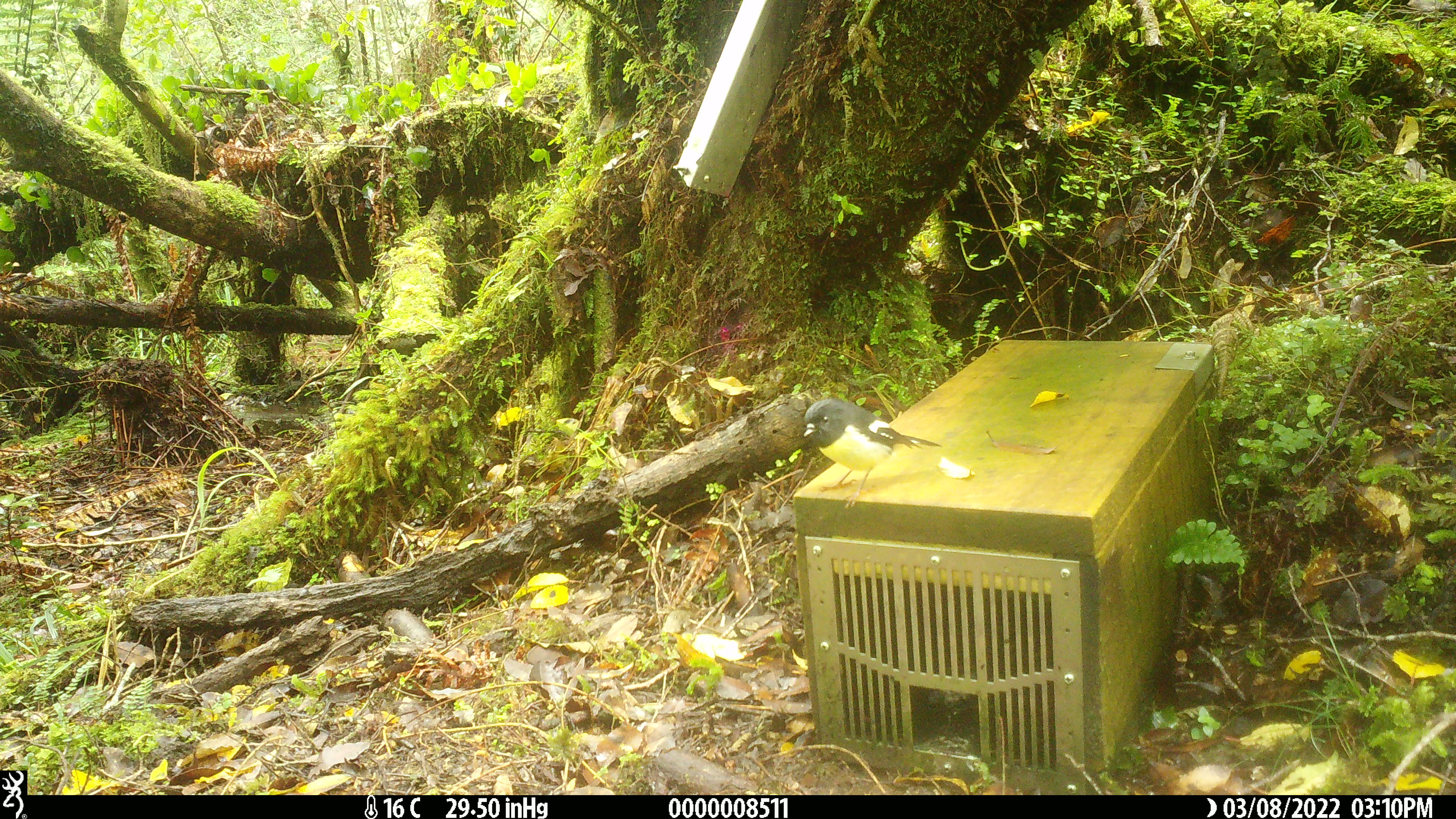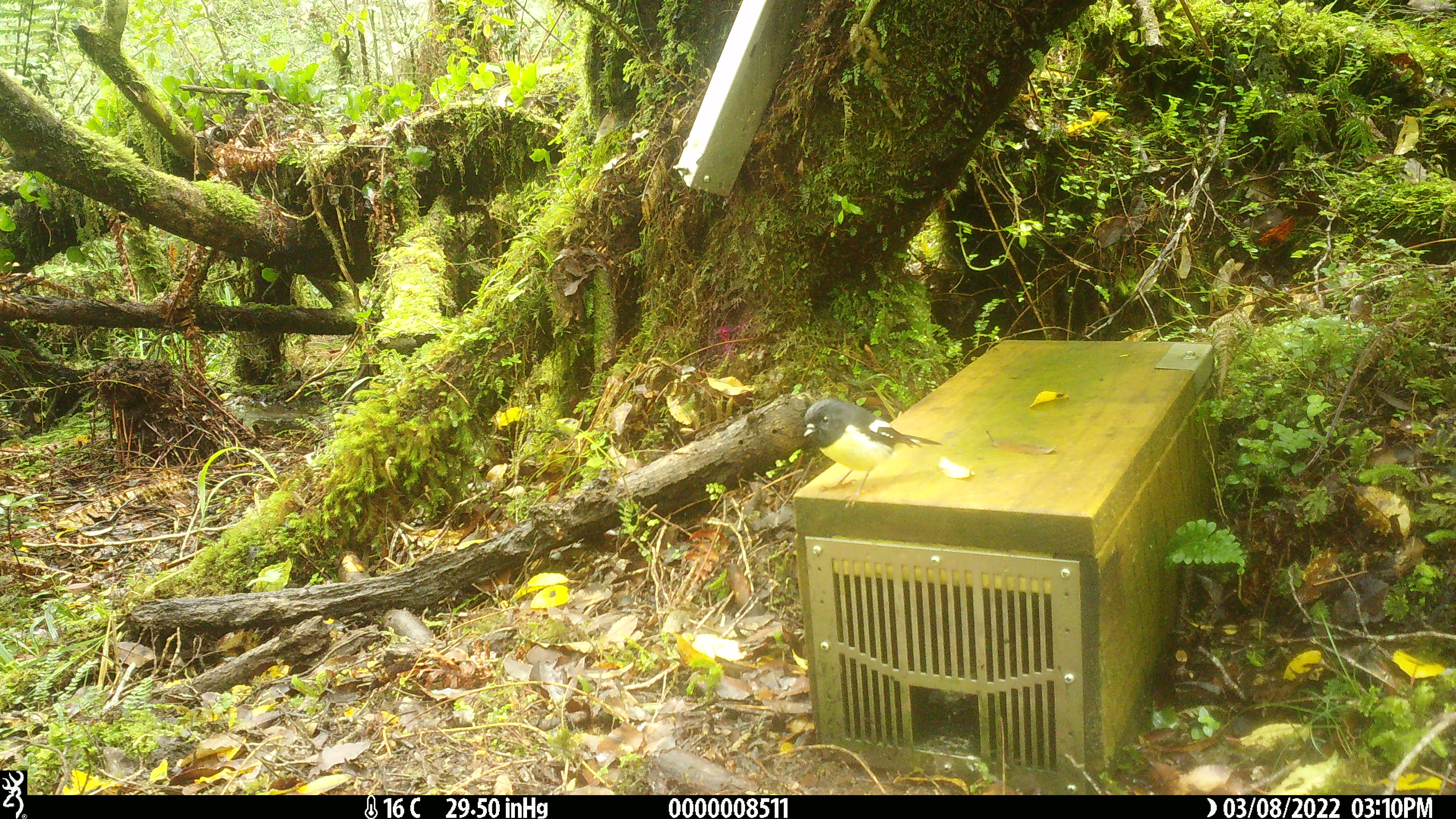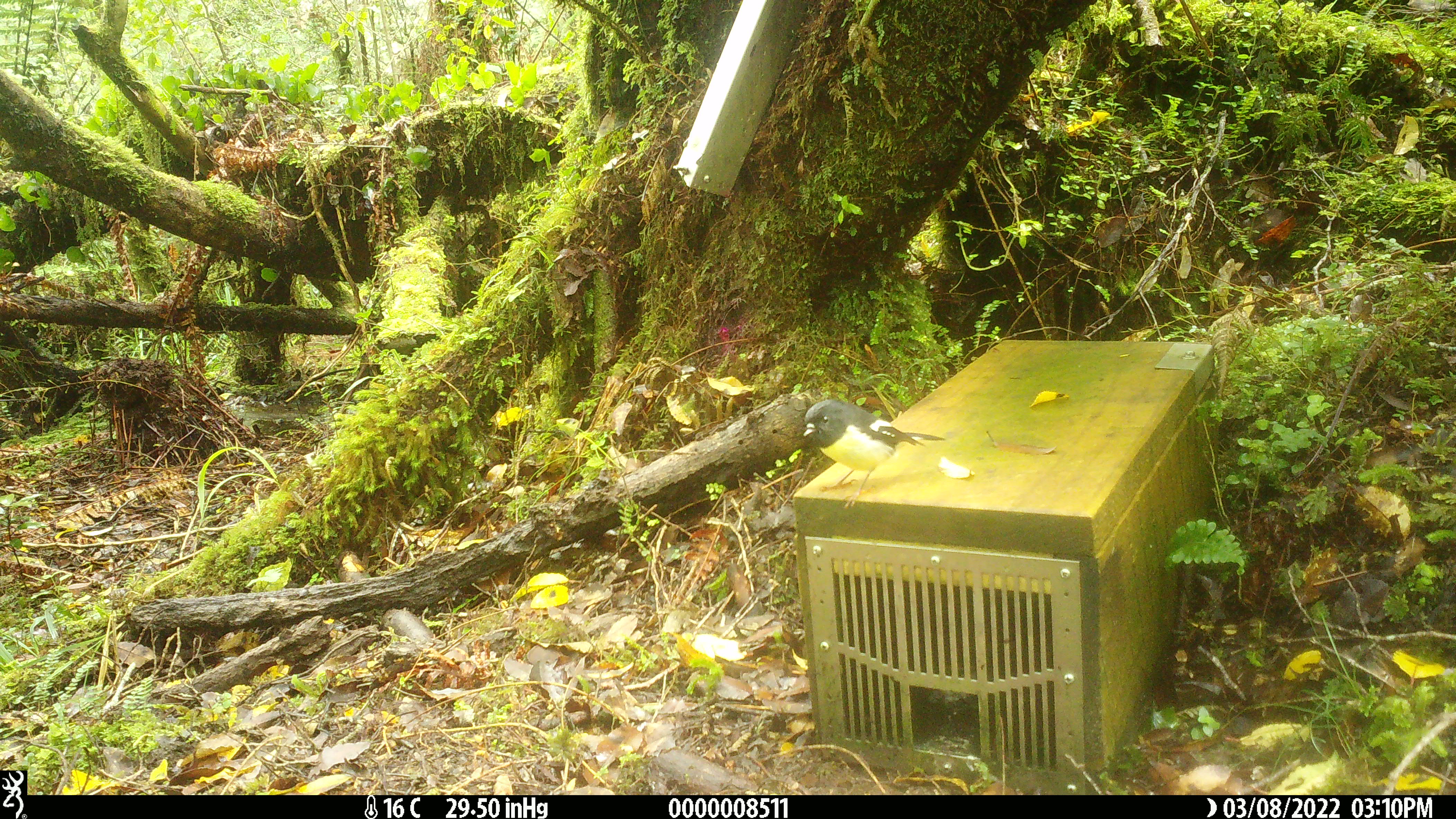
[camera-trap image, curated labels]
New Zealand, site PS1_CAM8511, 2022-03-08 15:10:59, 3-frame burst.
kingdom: Animalia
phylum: Chordata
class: Aves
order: Passeriformes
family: Petroicidae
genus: Petroica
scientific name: Petroica macrocephala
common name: tomtit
Tomtit (Petroica macrocephala).